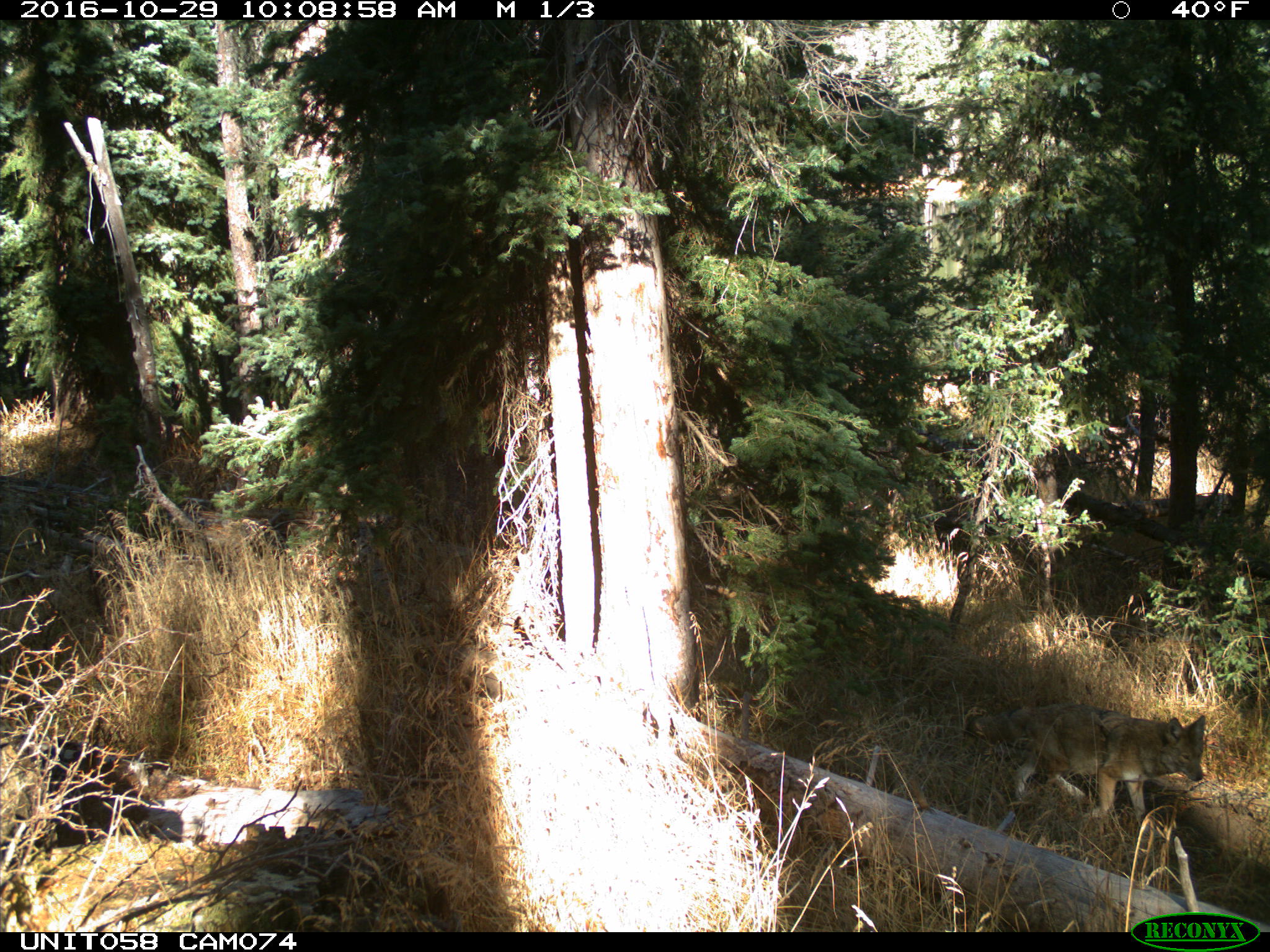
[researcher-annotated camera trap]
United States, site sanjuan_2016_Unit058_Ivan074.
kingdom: Animalia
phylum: Chordata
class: Mammalia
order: Carnivora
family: Canidae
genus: Canis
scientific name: Canis latrans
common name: coyote